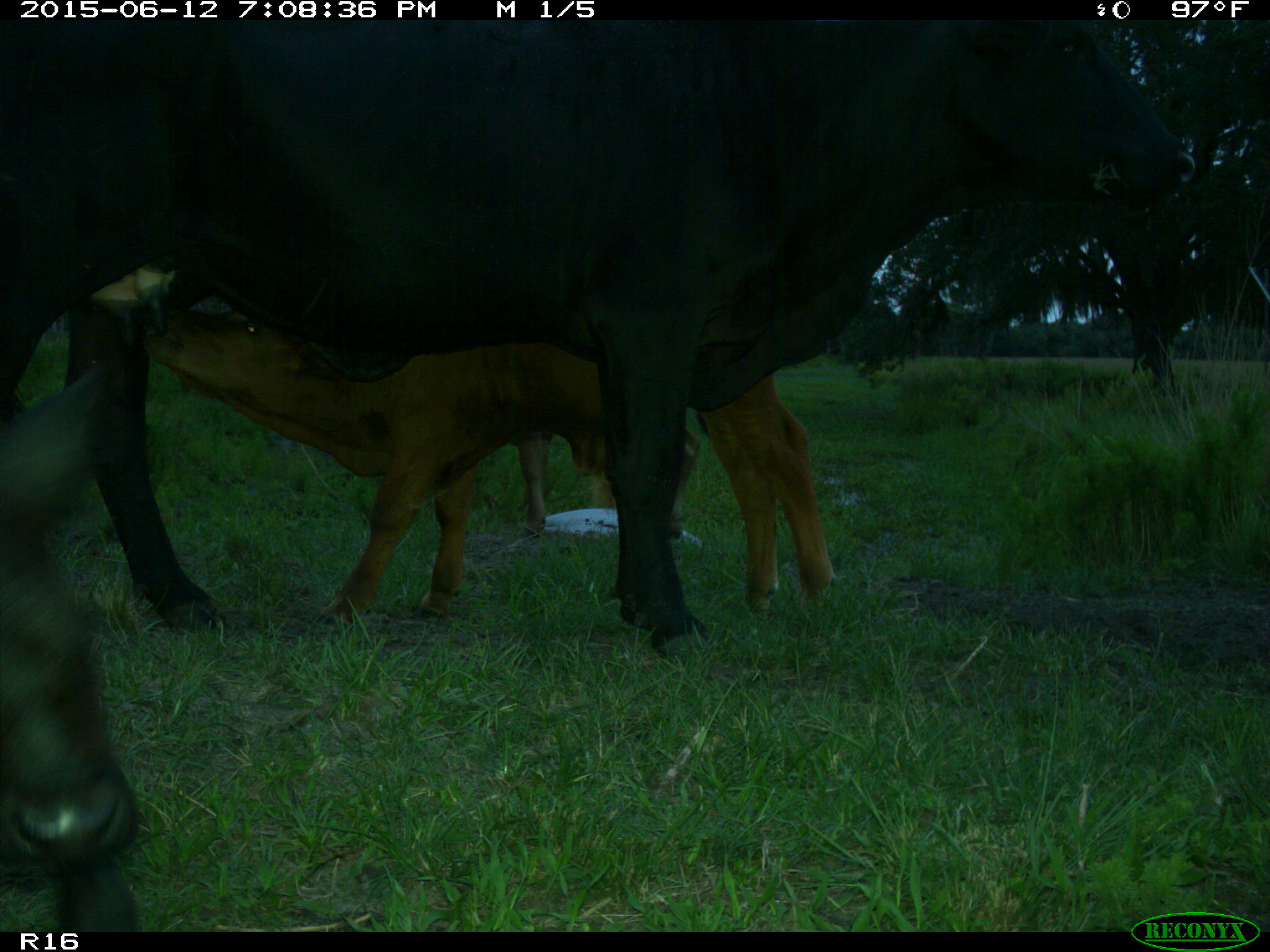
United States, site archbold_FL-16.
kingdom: Animalia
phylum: Chordata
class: Mammalia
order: Artiodactyla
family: Bovidae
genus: Bos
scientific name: Bos taurus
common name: domestic cow